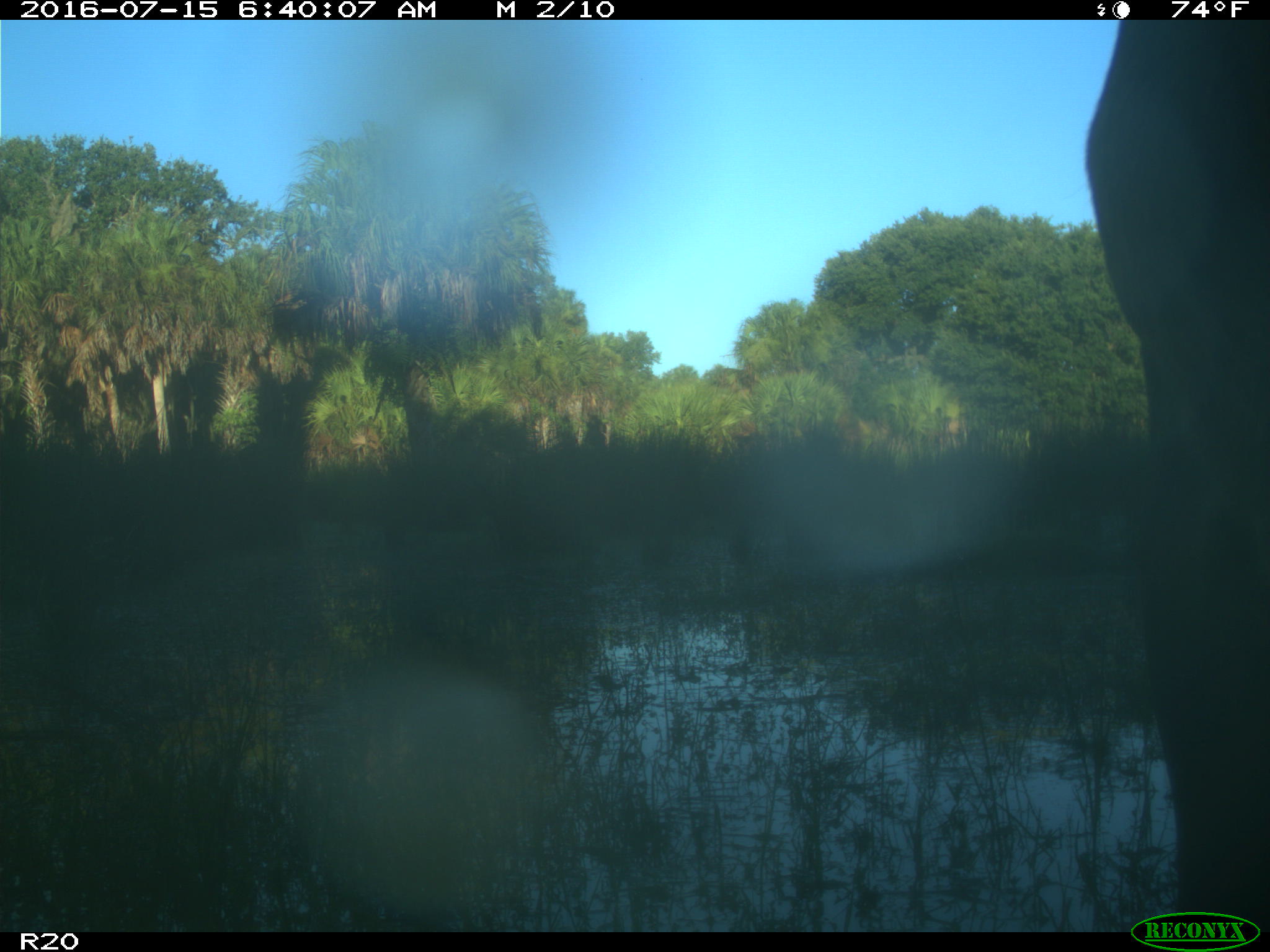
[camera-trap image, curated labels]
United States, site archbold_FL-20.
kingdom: Animalia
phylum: Chordata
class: Mammalia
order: Artiodactyla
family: Bovidae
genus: Bos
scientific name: Bos taurus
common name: domestic cow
Bos taurus (domestic cow).